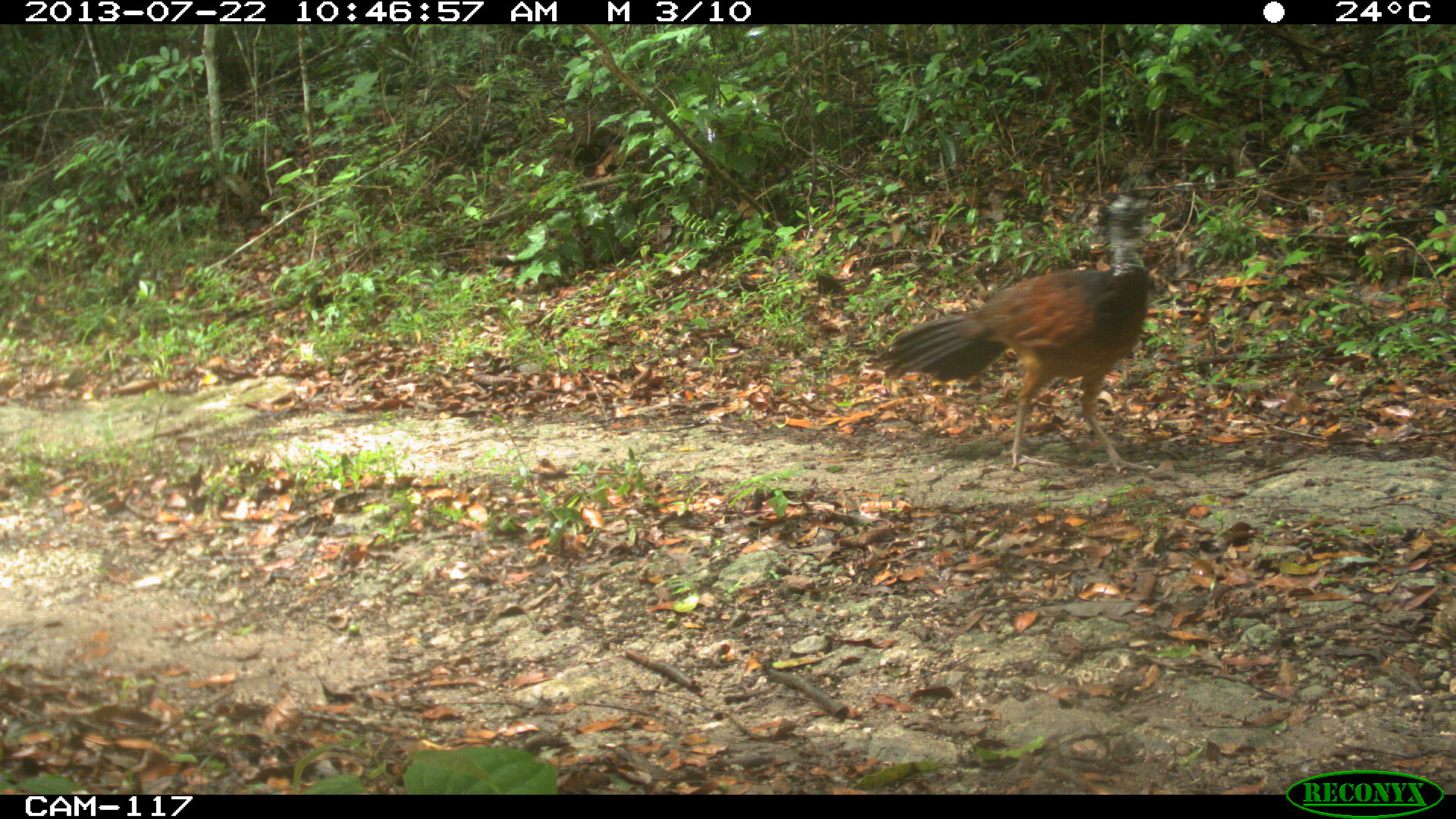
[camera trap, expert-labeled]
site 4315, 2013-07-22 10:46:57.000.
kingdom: Animalia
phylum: Chordata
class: Aves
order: Galliformes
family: Cracidae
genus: Crax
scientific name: Crax rubra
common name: great curassow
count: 1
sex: female